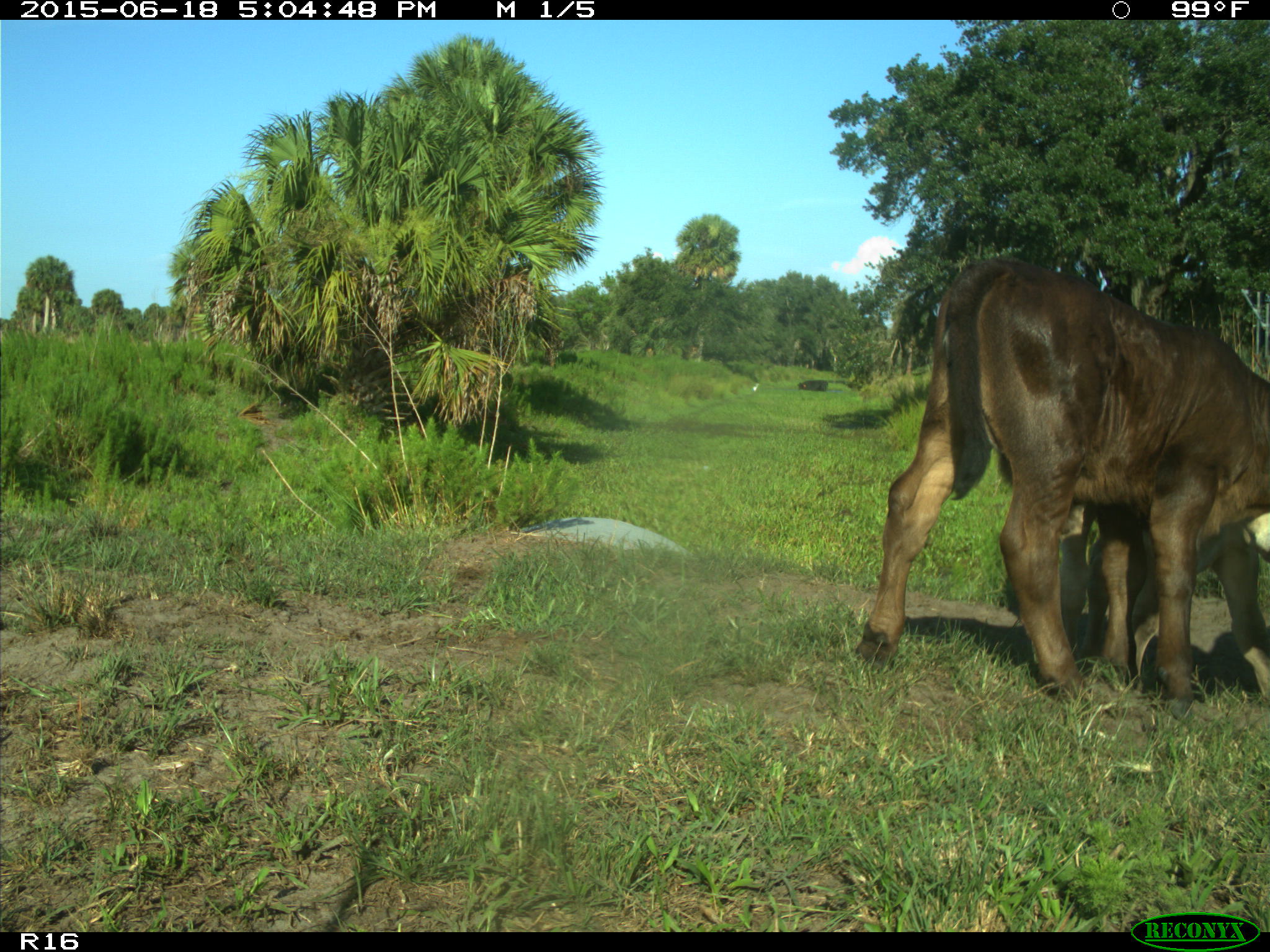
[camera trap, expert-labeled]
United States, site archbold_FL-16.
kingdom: Animalia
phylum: Chordata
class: Mammalia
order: Artiodactyla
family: Bovidae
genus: Bos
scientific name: Bos taurus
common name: domestic cow